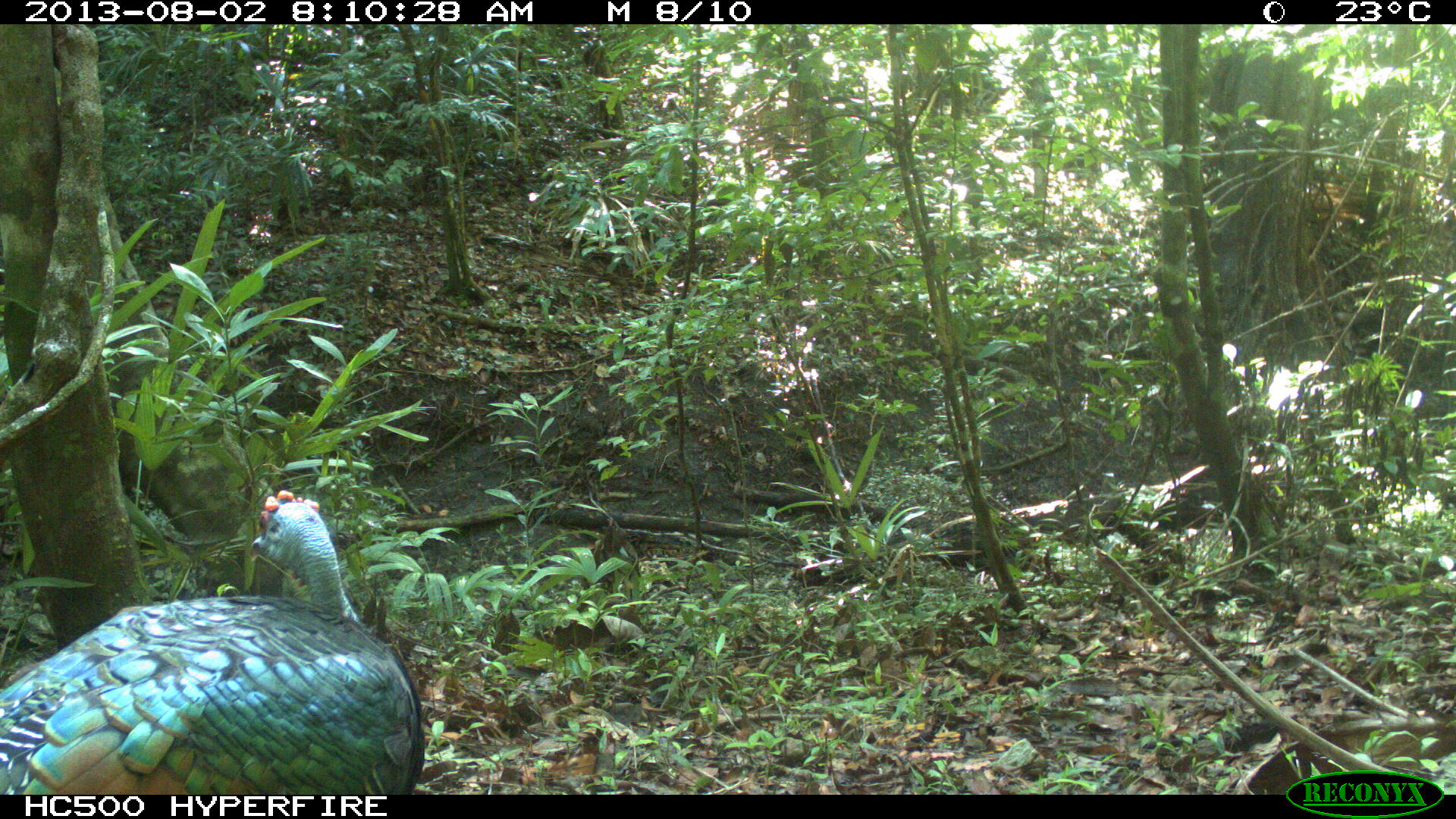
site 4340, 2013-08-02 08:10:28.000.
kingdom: Animalia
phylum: Chordata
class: Aves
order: Galliformes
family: Phasianidae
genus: Meleagris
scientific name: Meleagris ocellata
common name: ocellated turkey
Meleagris ocellata (ocellated turkey), count 1, sex male.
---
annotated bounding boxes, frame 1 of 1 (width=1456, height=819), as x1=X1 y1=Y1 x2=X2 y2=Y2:
meleagris ocellata: x1=1 y1=485 x2=422 y2=794